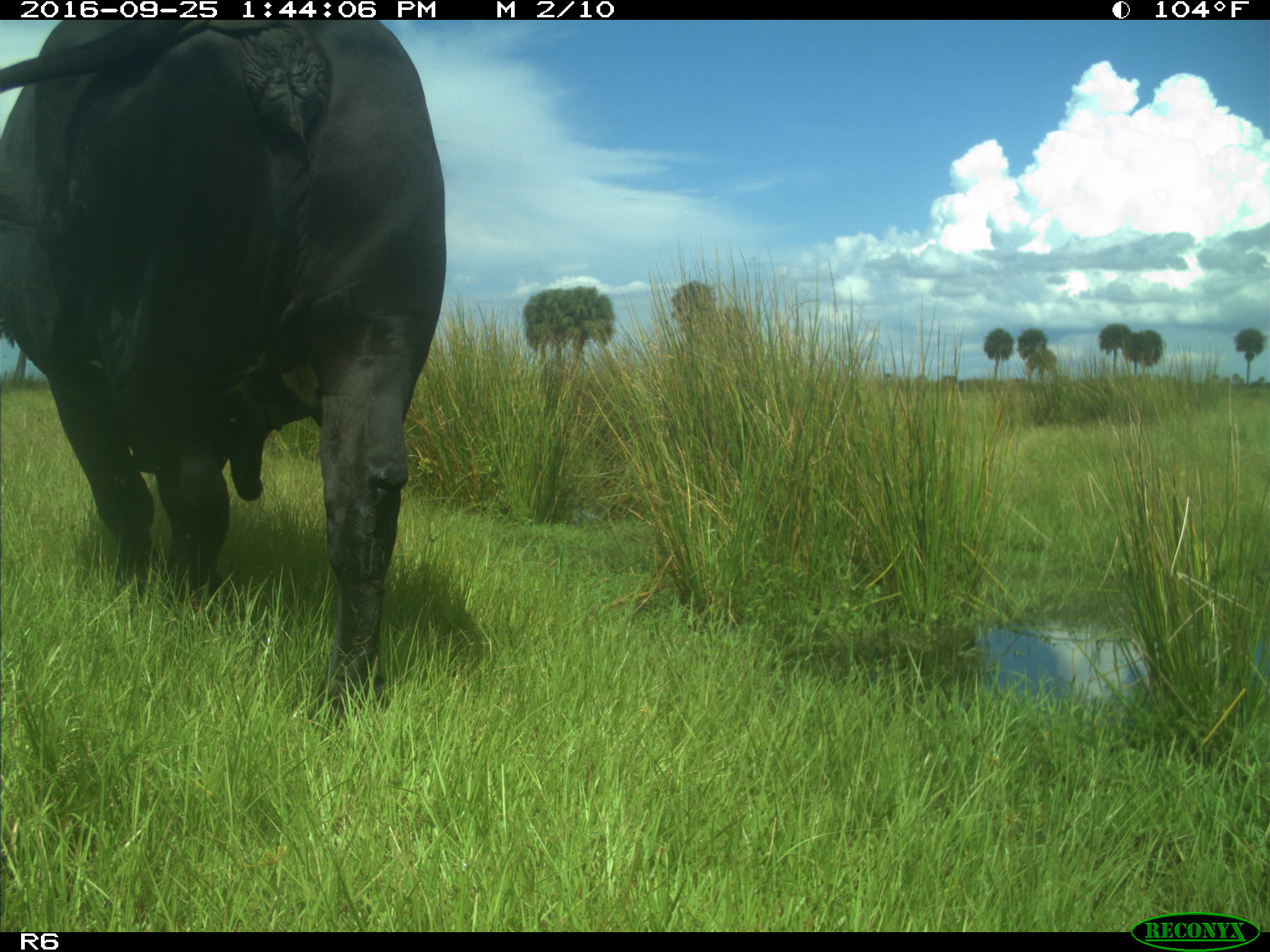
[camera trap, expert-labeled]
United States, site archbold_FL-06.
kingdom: Animalia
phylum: Chordata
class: Mammalia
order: Artiodactyla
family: Bovidae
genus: Bos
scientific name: Bos taurus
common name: domestic cow